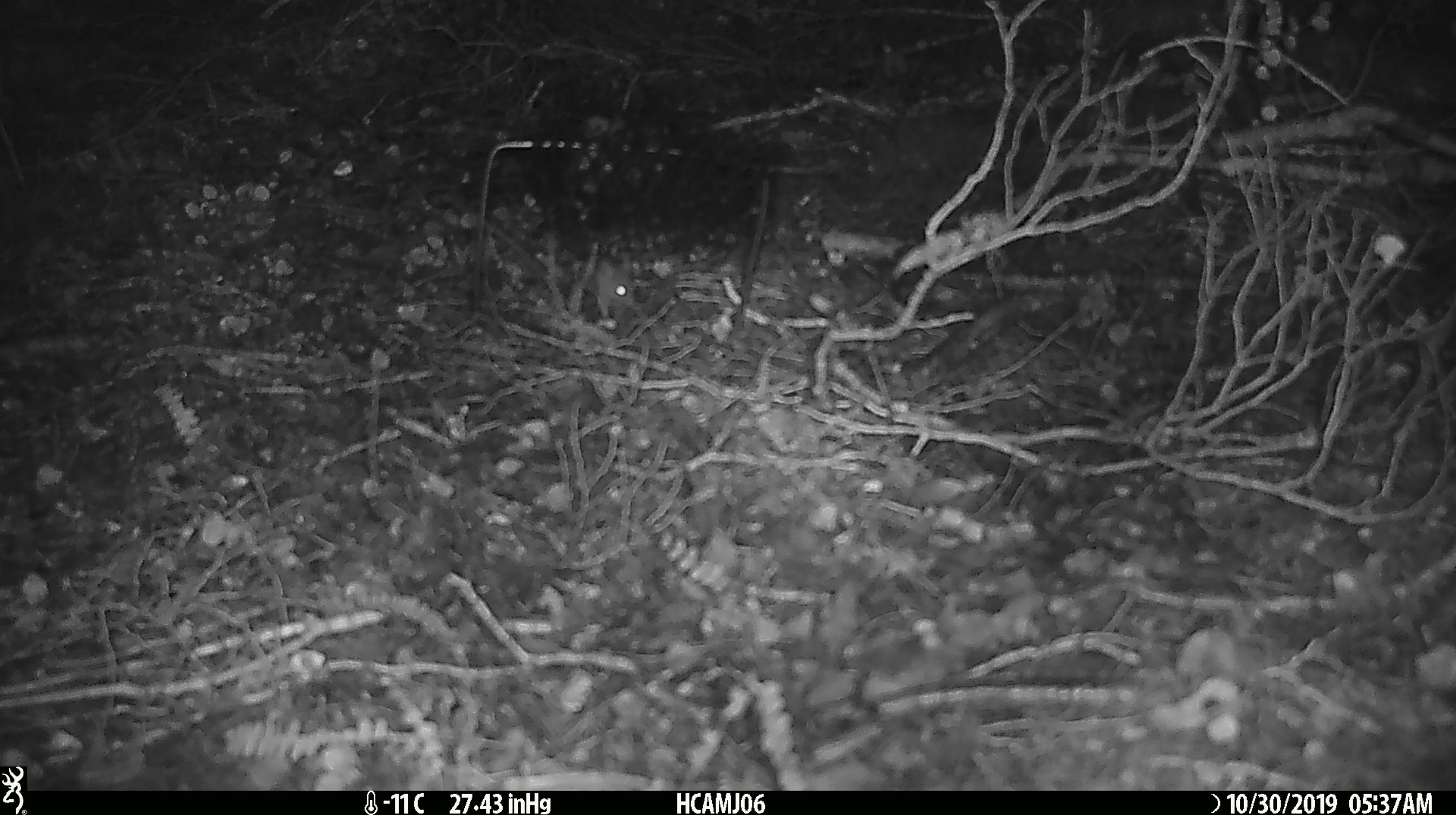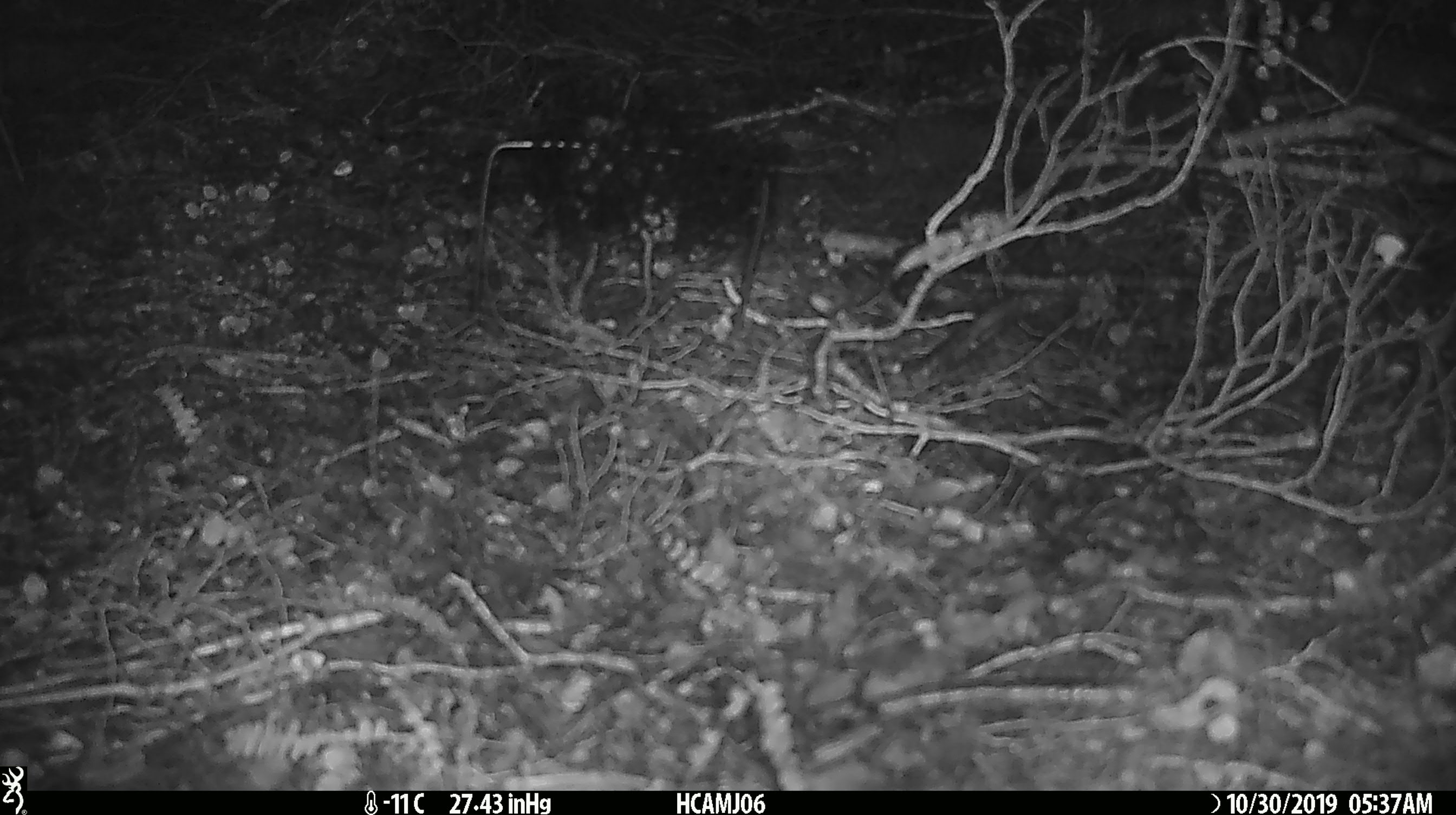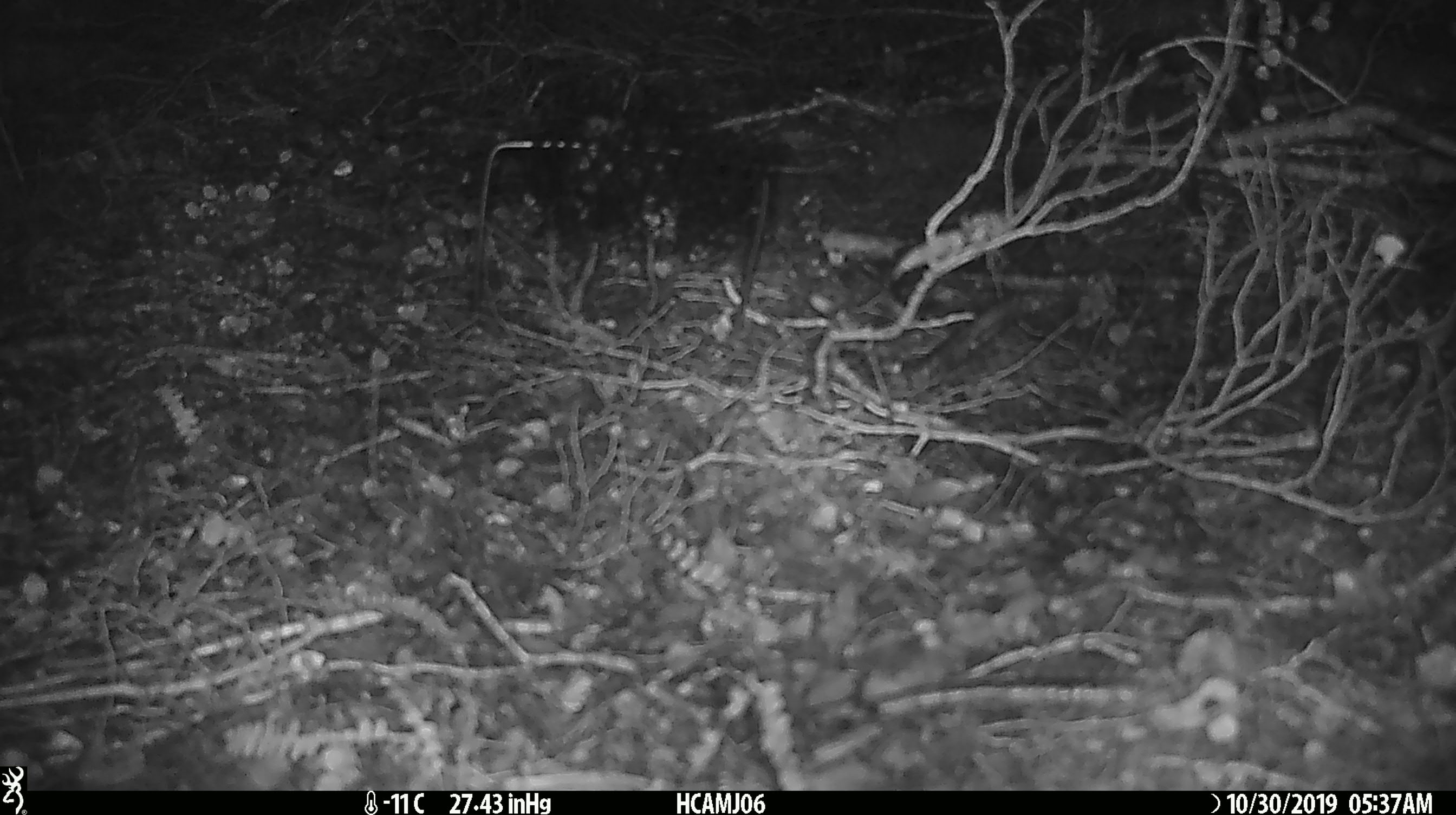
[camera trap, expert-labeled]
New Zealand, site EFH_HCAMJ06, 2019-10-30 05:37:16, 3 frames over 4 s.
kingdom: Animalia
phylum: Chordata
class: Mammalia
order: Rodentia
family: Muridae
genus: Mus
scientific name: Mus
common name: mouse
Mouse (Mus).